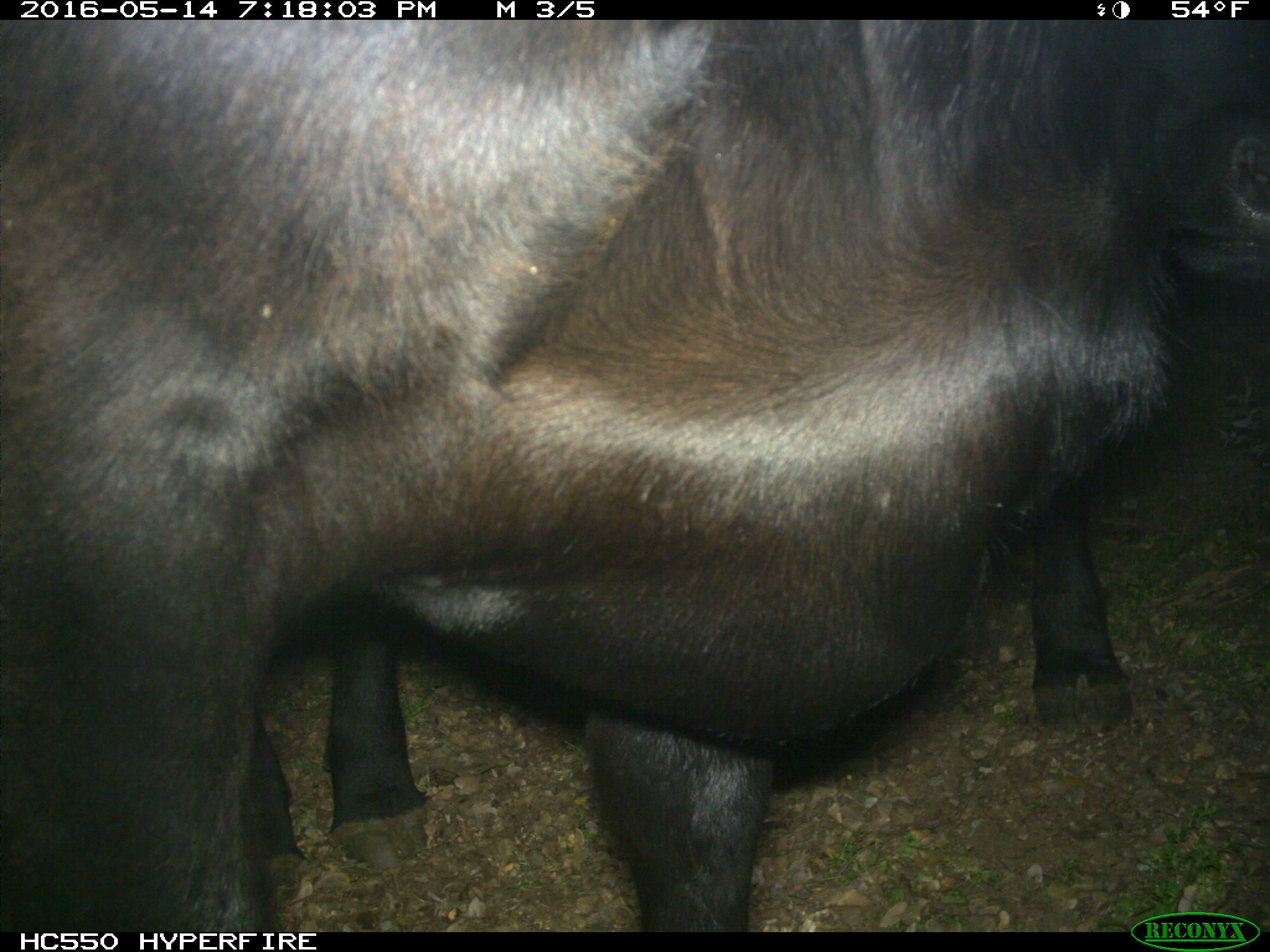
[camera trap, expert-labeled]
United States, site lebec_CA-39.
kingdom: Animalia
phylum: Chordata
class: Mammalia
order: Artiodactyla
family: Bovidae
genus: Bos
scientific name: Bos taurus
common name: domestic cow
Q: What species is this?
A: Bos taurus (domestic cow).